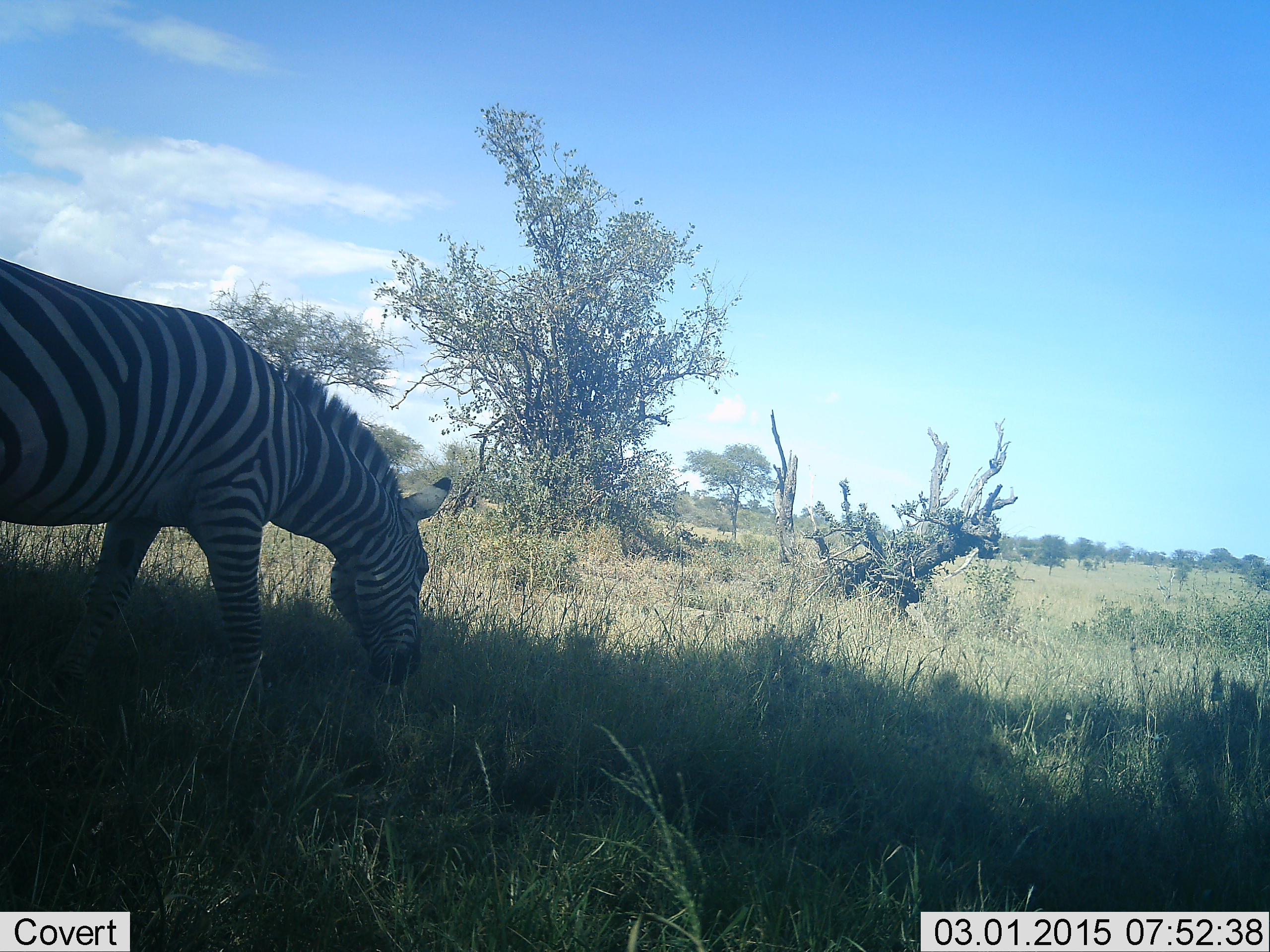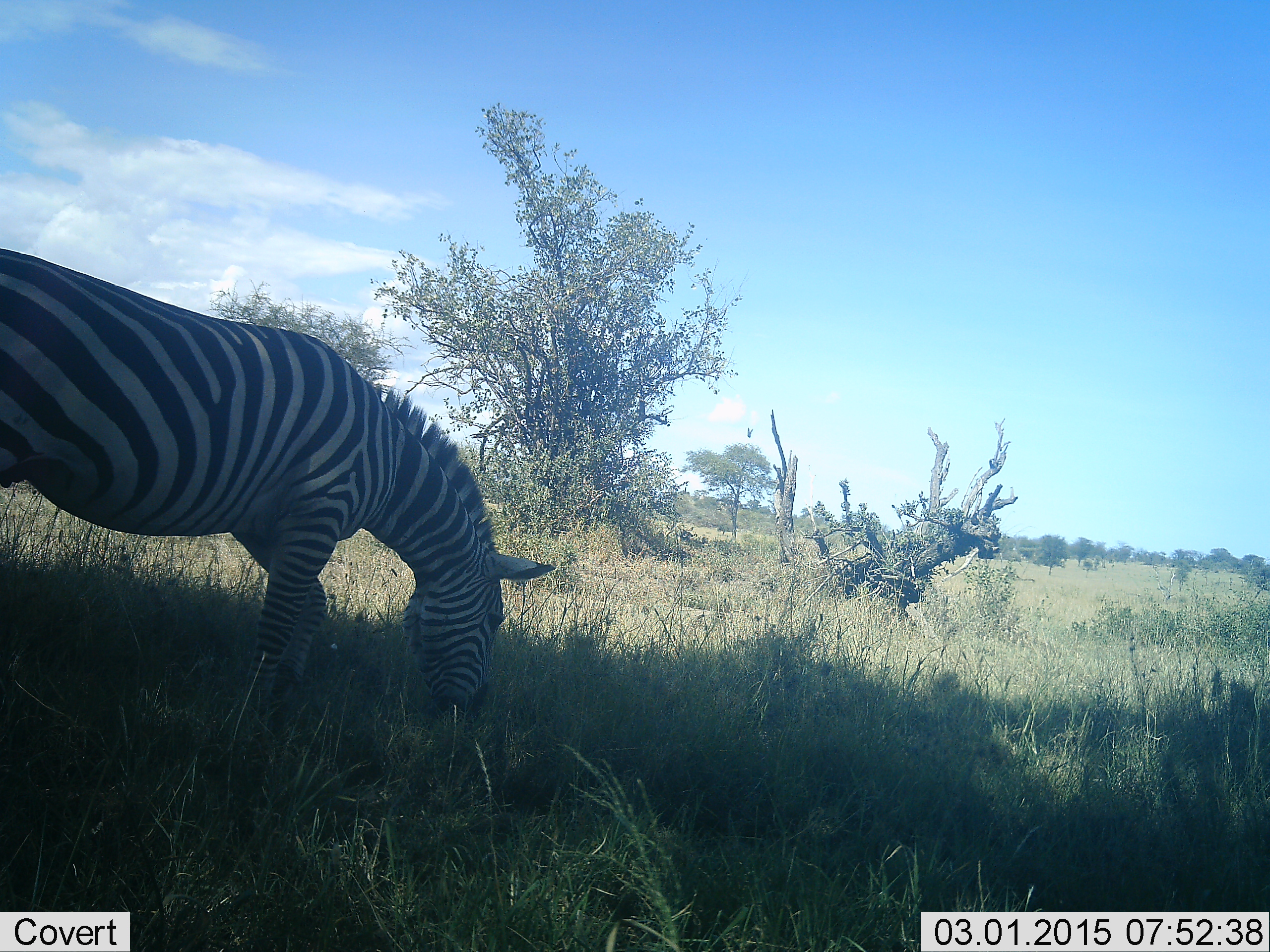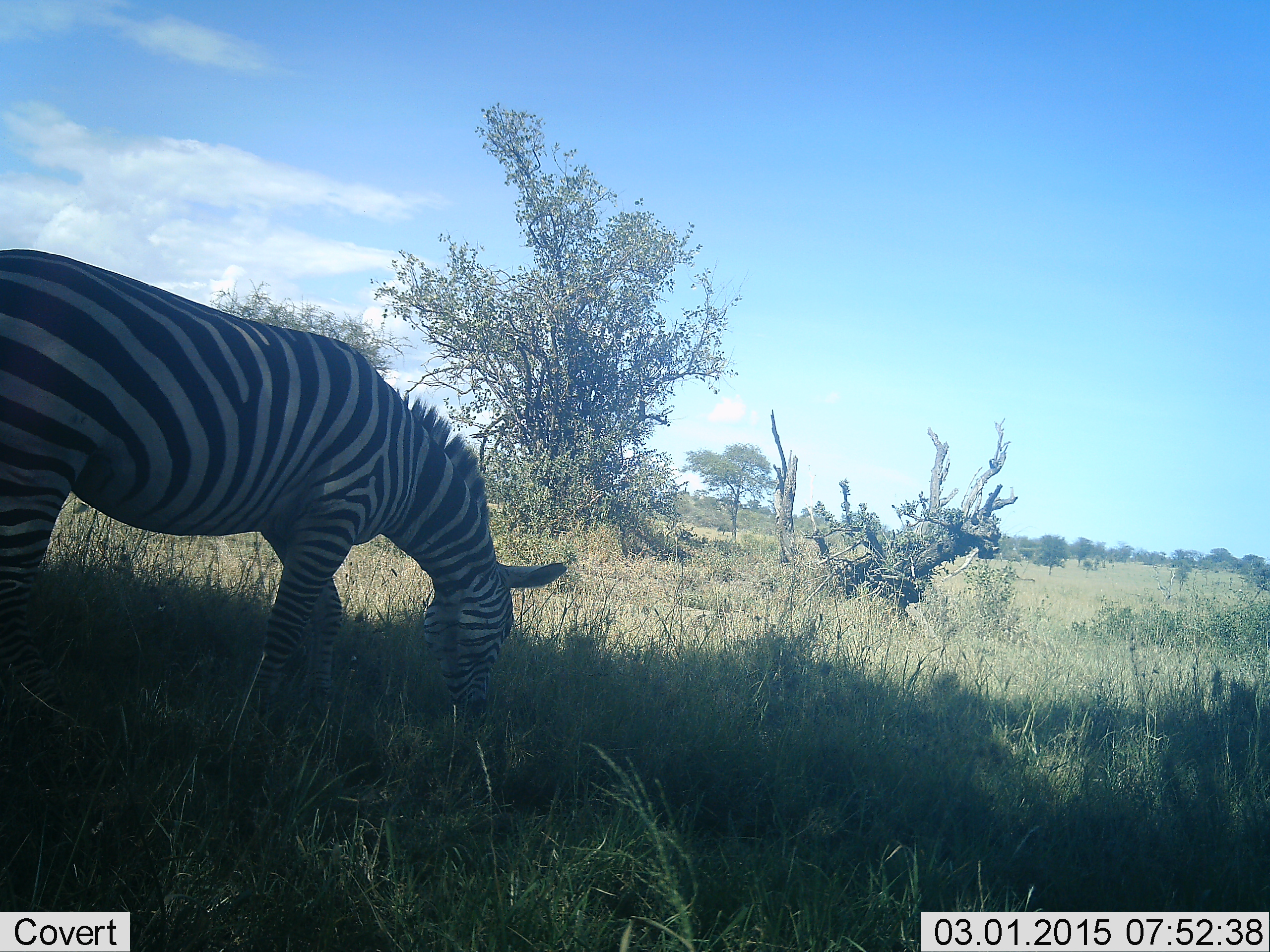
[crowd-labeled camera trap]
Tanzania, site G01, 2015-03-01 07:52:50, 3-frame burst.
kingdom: Animalia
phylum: Chordata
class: Mammalia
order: Perissodactyla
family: Equidae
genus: Equus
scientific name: Equus quagga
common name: plains zebra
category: zebra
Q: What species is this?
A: Zebra (plains zebra) (Equus quagga).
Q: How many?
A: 1.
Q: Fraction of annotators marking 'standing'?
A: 0%.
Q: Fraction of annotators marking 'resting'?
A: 0%.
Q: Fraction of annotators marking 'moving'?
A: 18%.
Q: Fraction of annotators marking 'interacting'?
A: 0%.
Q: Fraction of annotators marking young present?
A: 0%.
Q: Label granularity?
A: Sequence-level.